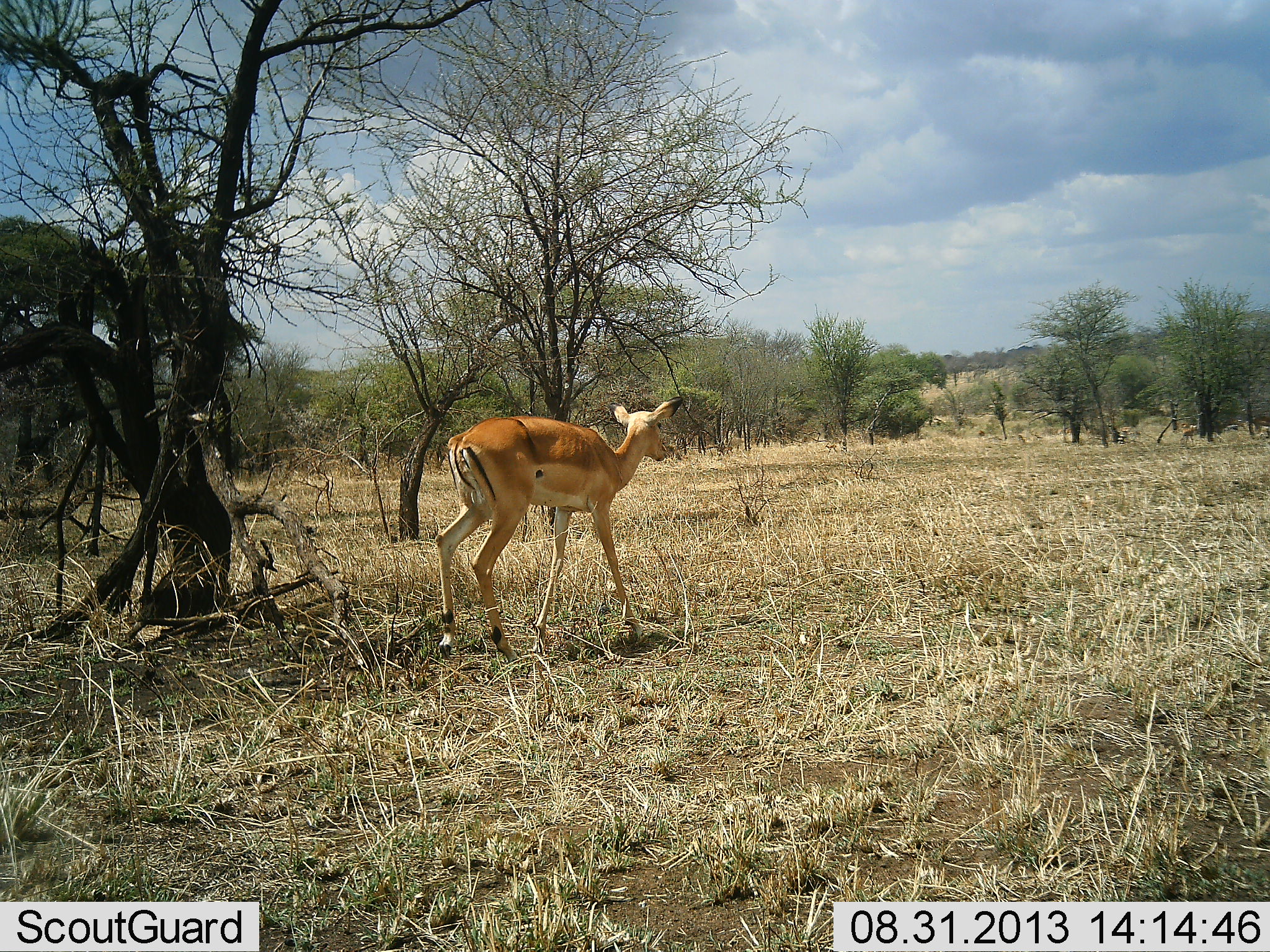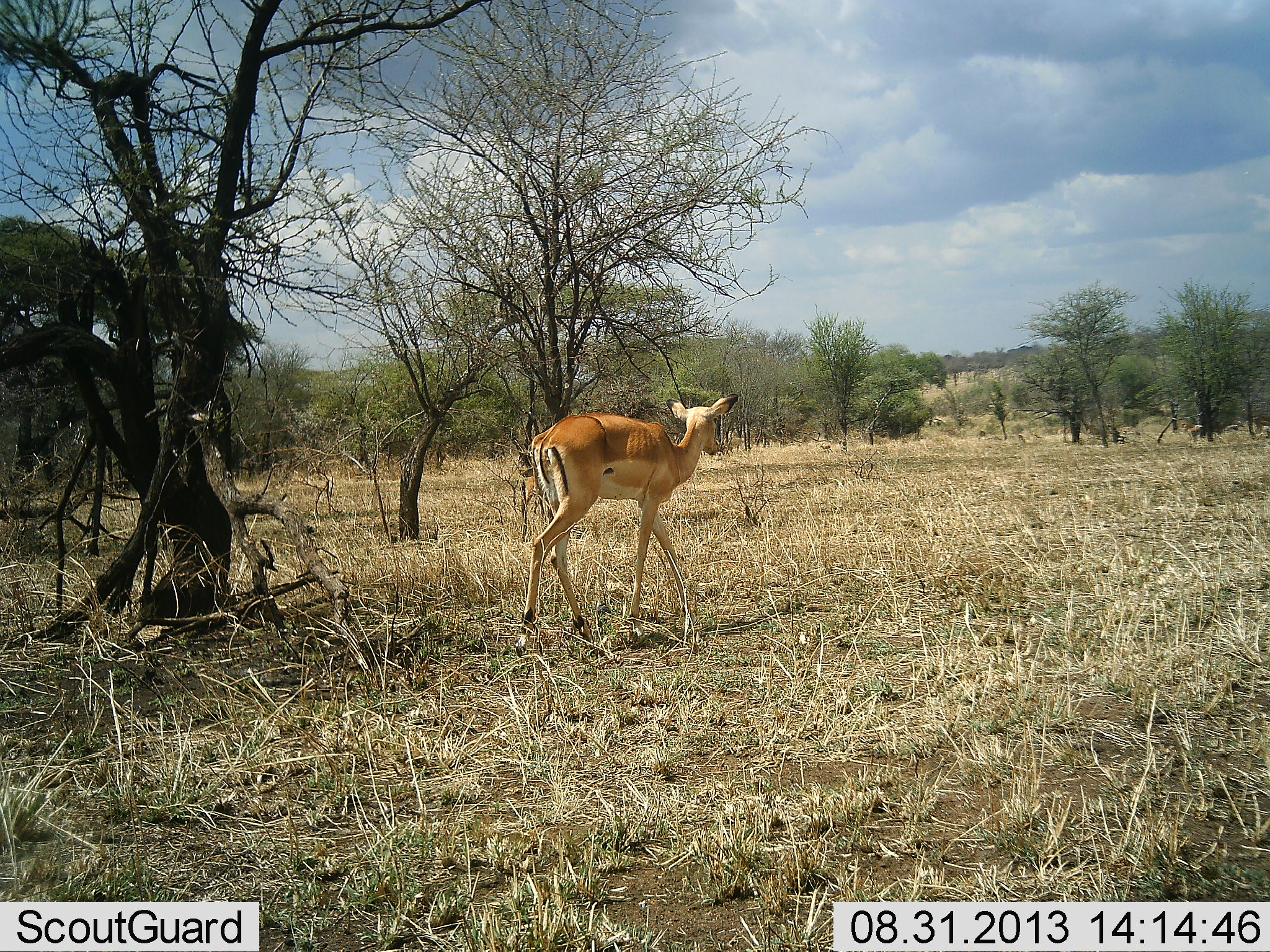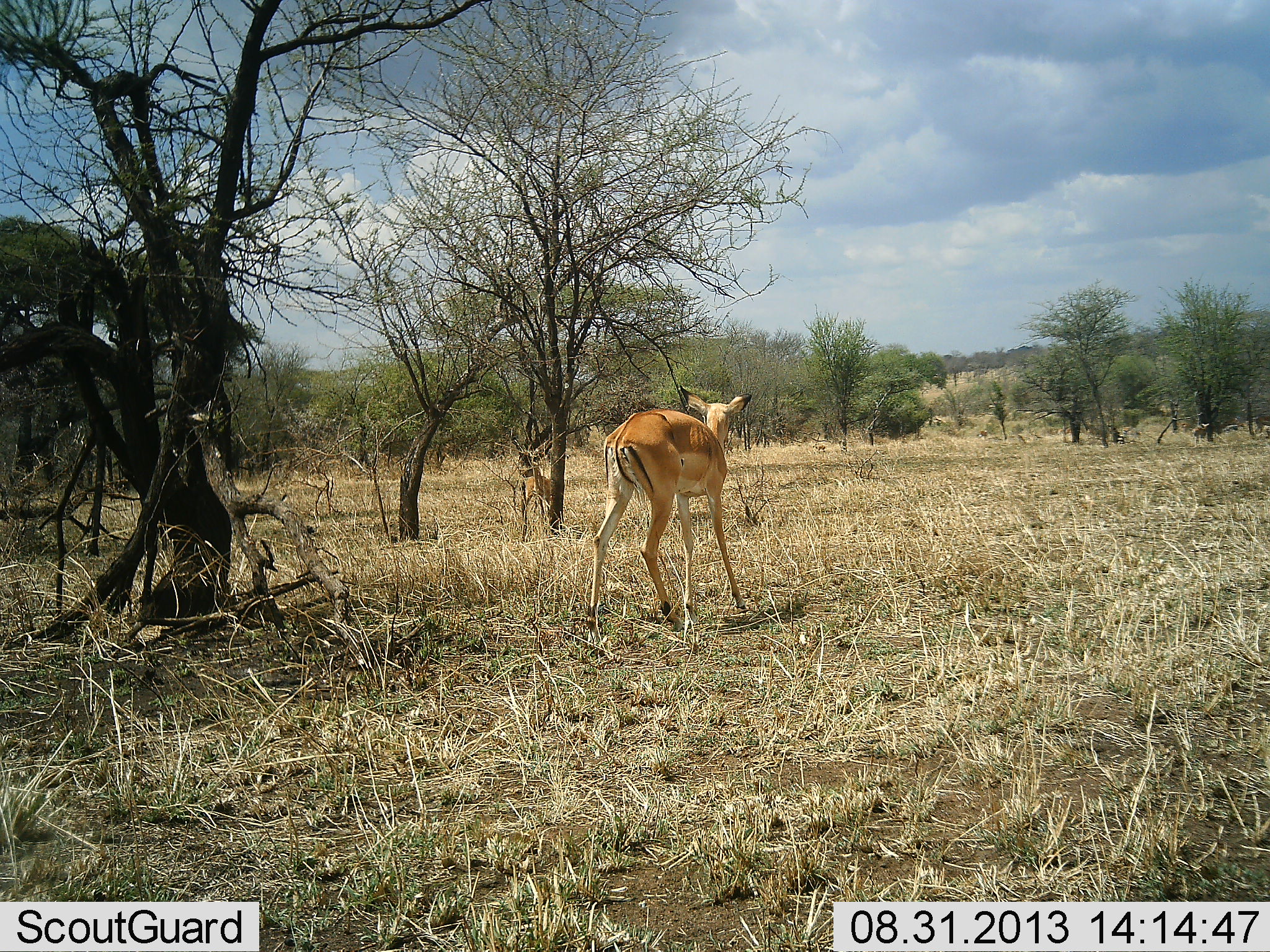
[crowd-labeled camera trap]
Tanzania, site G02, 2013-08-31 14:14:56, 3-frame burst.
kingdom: Animalia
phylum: Chordata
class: Mammalia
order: Artiodactyla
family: Bovidae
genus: Aepyceros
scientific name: Aepyceros melampus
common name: impala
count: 1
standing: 9%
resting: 0%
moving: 91%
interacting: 0%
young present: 0%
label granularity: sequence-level